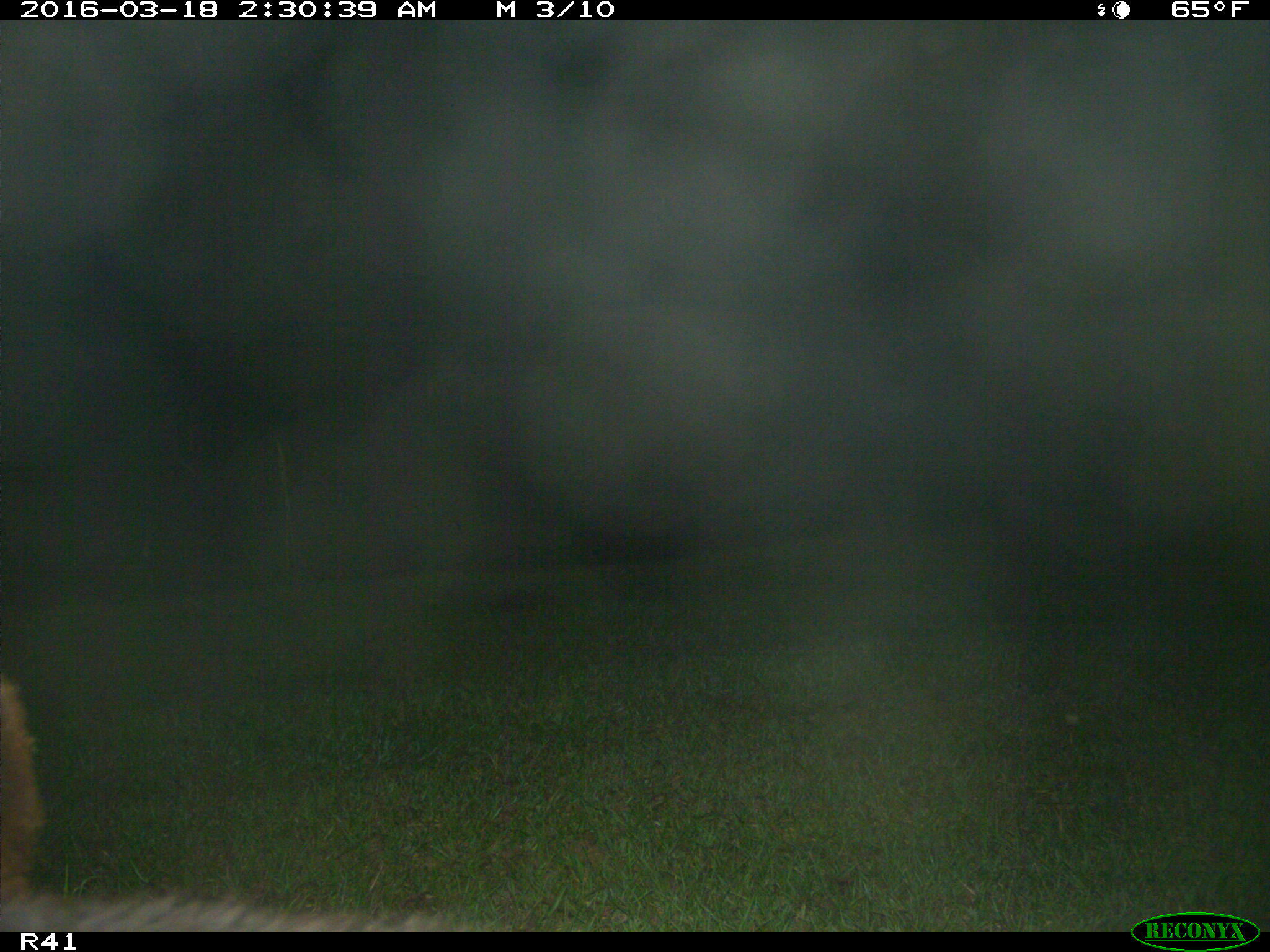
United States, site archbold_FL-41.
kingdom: Animalia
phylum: Chordata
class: Mammalia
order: Artiodactyla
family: Bovidae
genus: Bos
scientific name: Bos taurus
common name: domestic cow